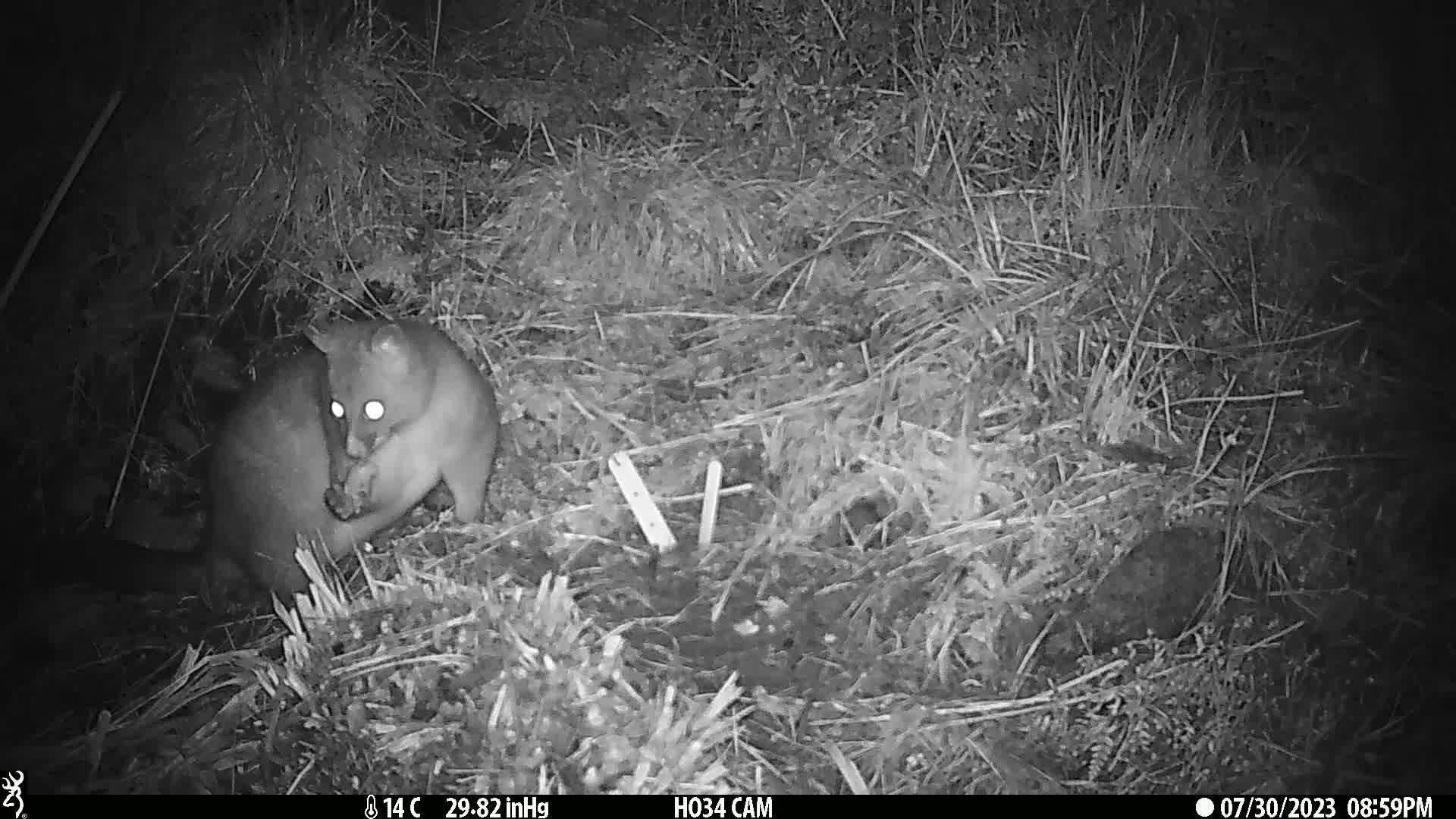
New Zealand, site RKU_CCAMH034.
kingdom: Animalia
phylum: Chordata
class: Mammalia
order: Diprotodontia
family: Phalangeridae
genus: Trichosurus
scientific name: Trichosurus vulpecula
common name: common brushtail possum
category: possum